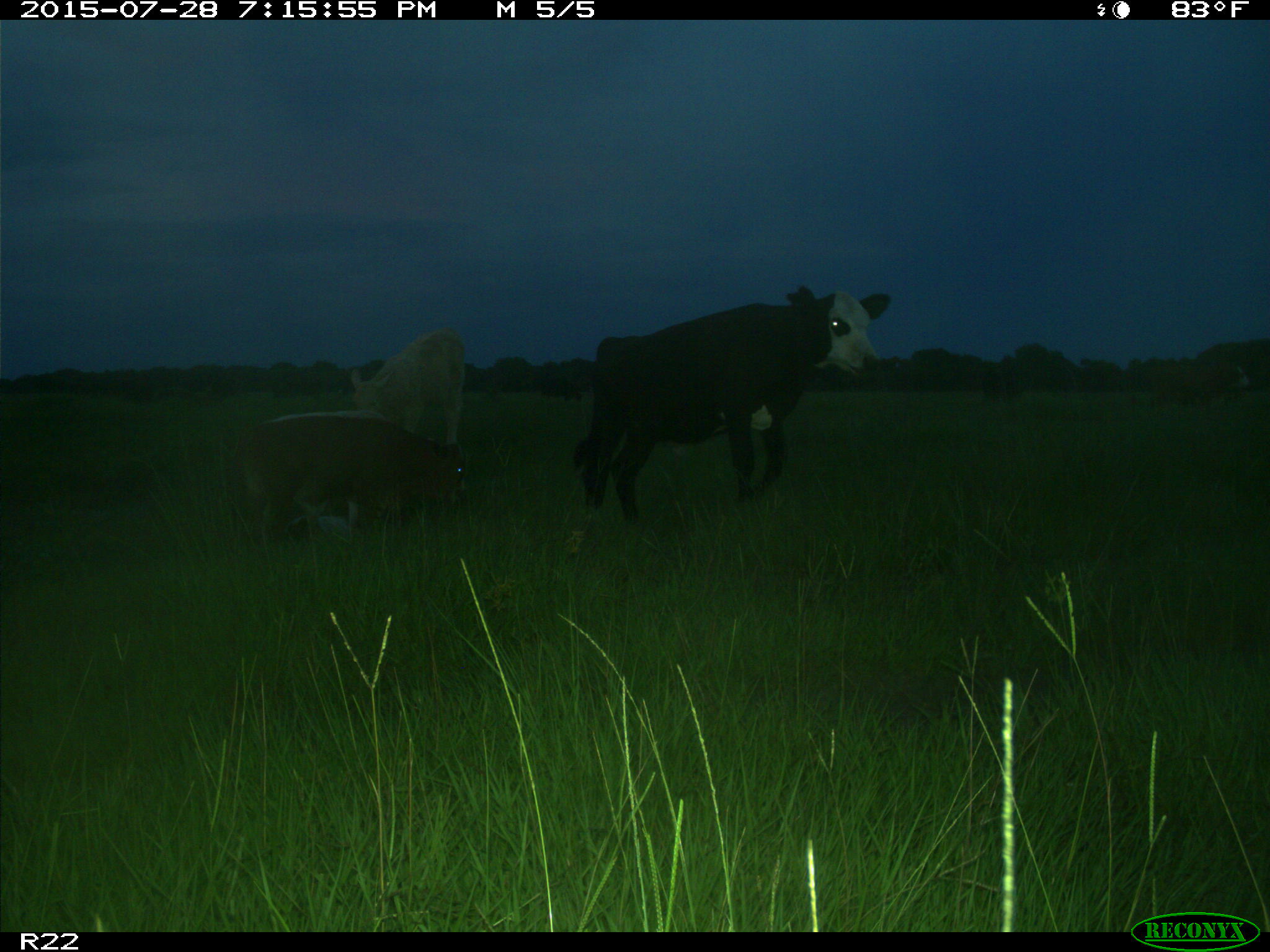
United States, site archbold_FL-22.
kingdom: Animalia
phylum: Chordata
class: Mammalia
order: Artiodactyla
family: Bovidae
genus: Bos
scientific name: Bos taurus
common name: domestic cow